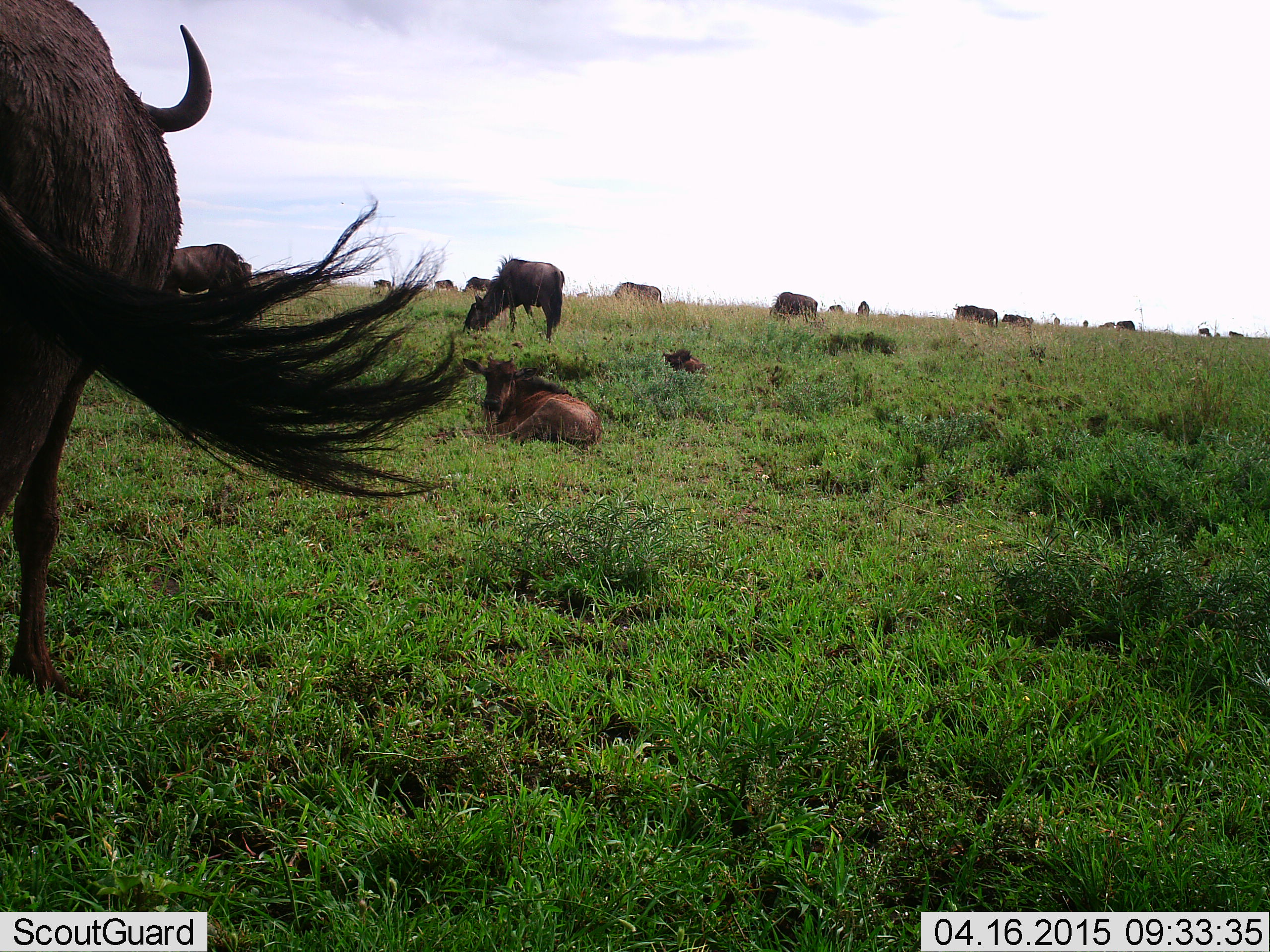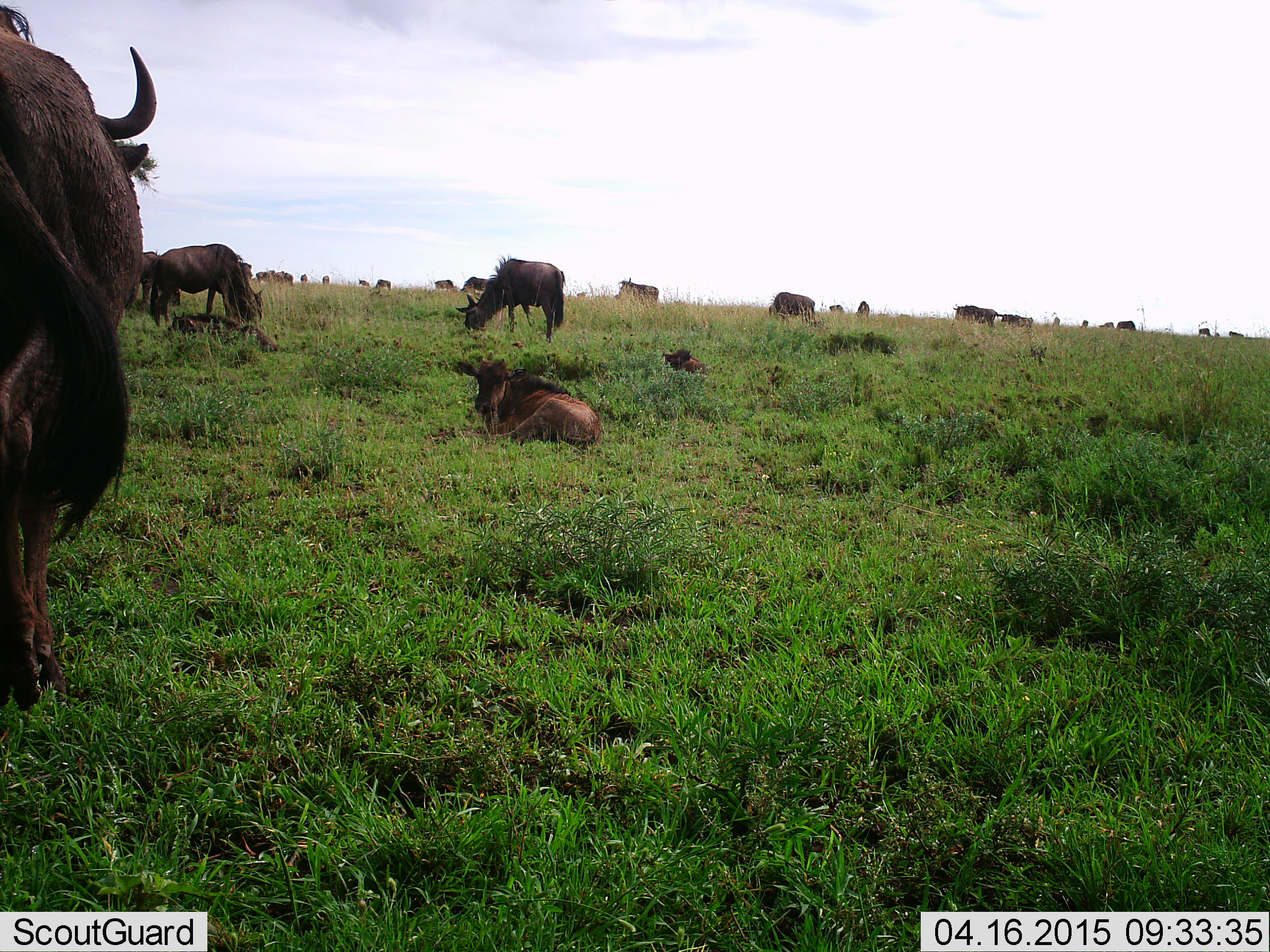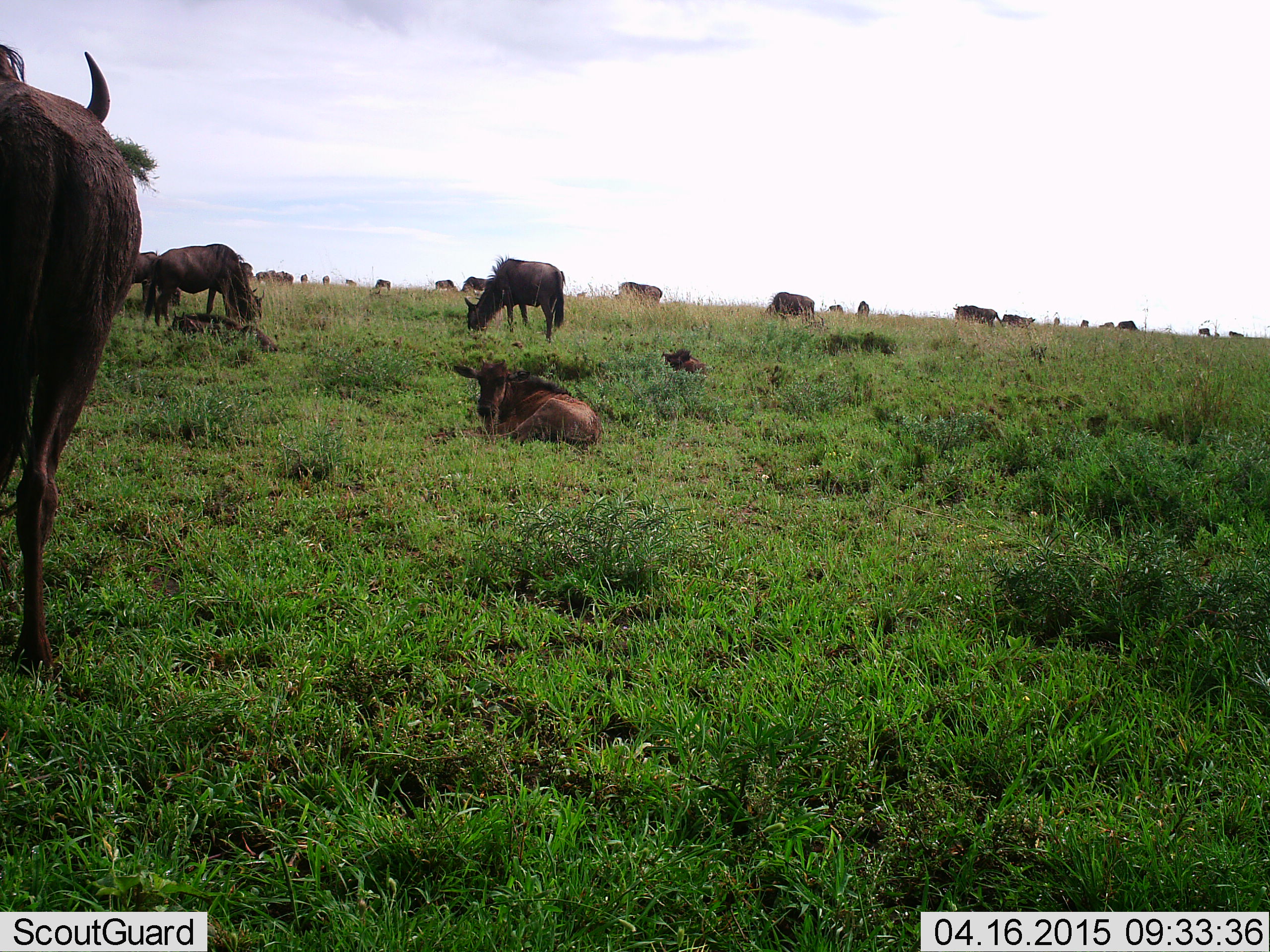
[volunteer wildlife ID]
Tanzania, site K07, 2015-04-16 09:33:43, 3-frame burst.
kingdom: Animalia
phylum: Chordata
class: Mammalia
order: Artiodactyla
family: Bovidae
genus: Connochaetes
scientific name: Connochaetes taurinus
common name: blue wildebeest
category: wildebeest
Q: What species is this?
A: Wildebeest (blue wildebeest) (Connochaetes taurinus).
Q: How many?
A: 11-50.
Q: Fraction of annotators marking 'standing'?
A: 50%.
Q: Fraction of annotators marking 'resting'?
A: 100%.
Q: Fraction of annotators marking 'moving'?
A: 40%.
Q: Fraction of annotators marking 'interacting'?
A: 10%.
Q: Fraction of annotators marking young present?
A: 60%.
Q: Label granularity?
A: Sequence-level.